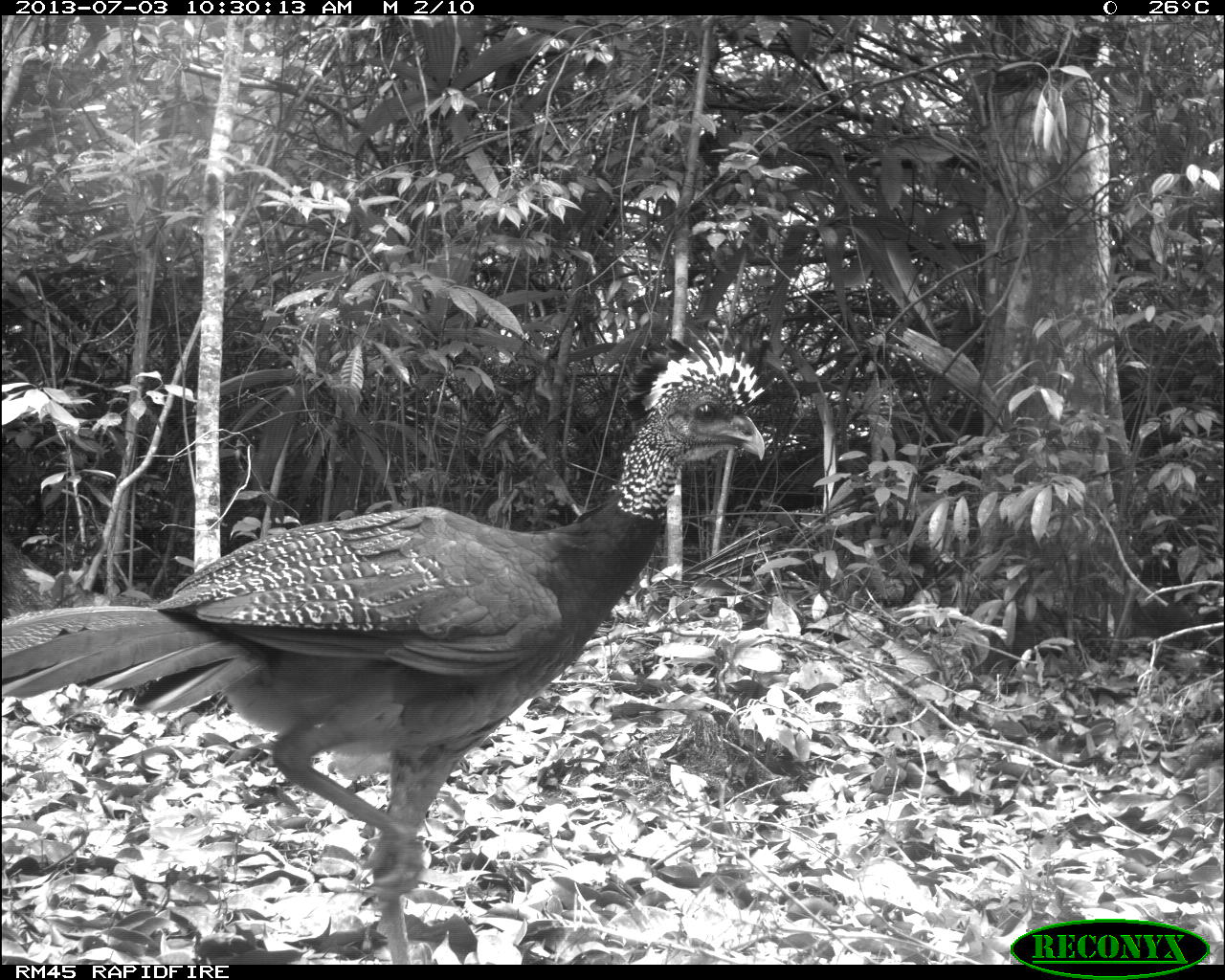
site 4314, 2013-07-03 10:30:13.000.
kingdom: Animalia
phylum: Chordata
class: Aves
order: Galliformes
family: Cracidae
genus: Crax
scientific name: Crax rubra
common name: great curassow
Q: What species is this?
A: Crax rubra (great curassow).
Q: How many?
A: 2.